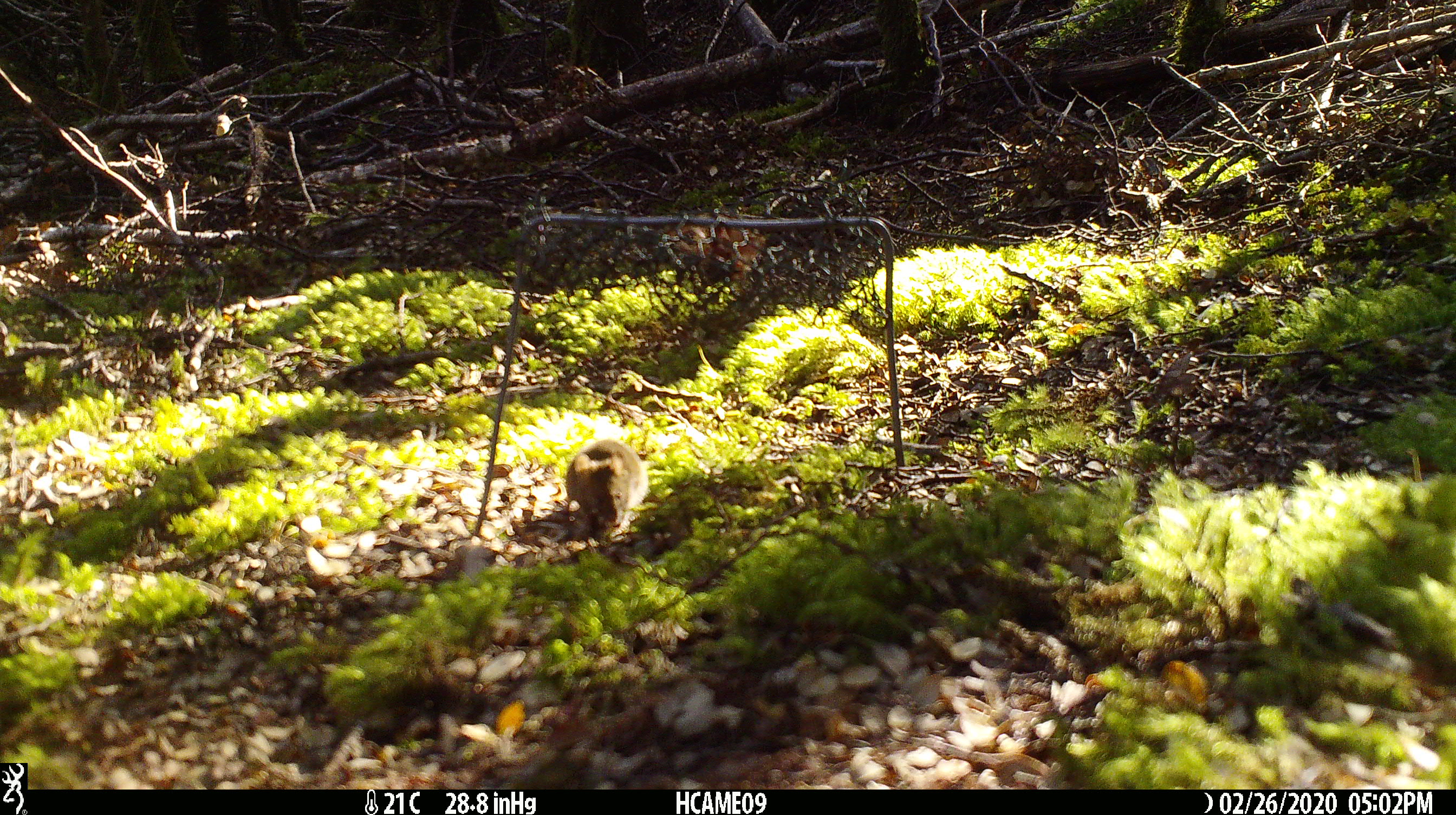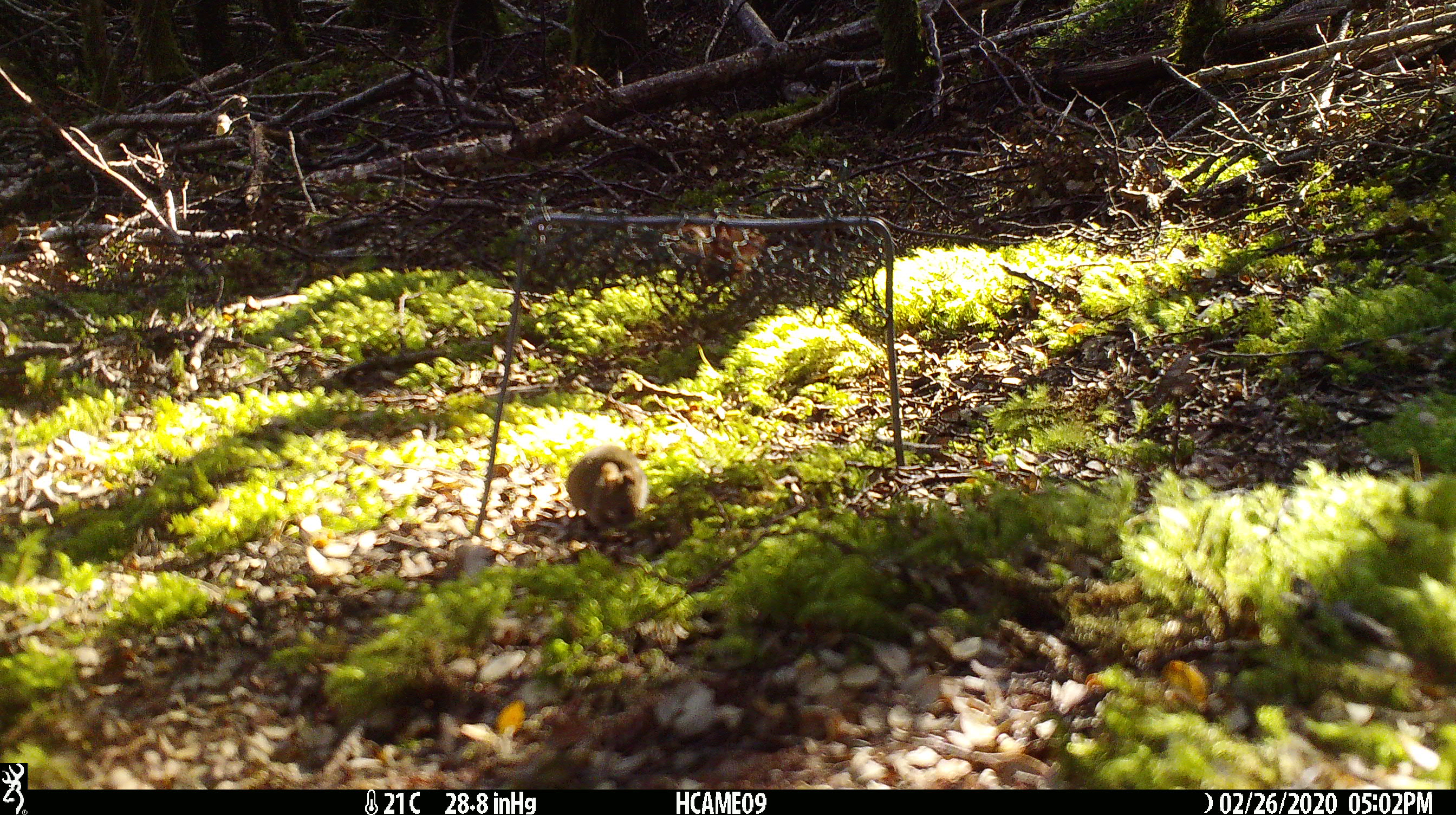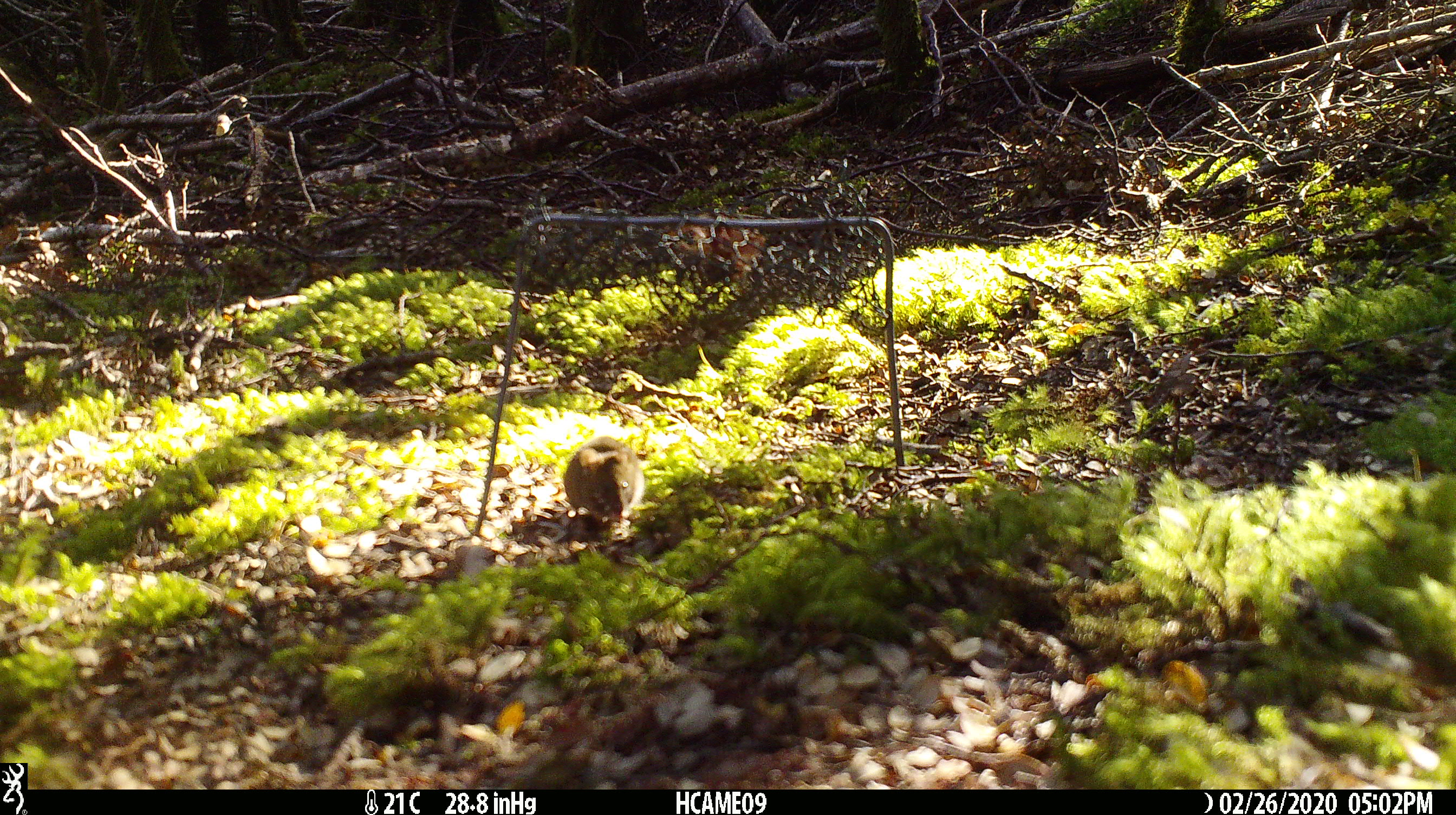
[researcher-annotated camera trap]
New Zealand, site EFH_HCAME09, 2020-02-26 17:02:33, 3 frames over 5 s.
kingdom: Animalia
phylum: Chordata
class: Mammalia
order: Rodentia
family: Muridae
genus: Mus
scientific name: Mus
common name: mouse